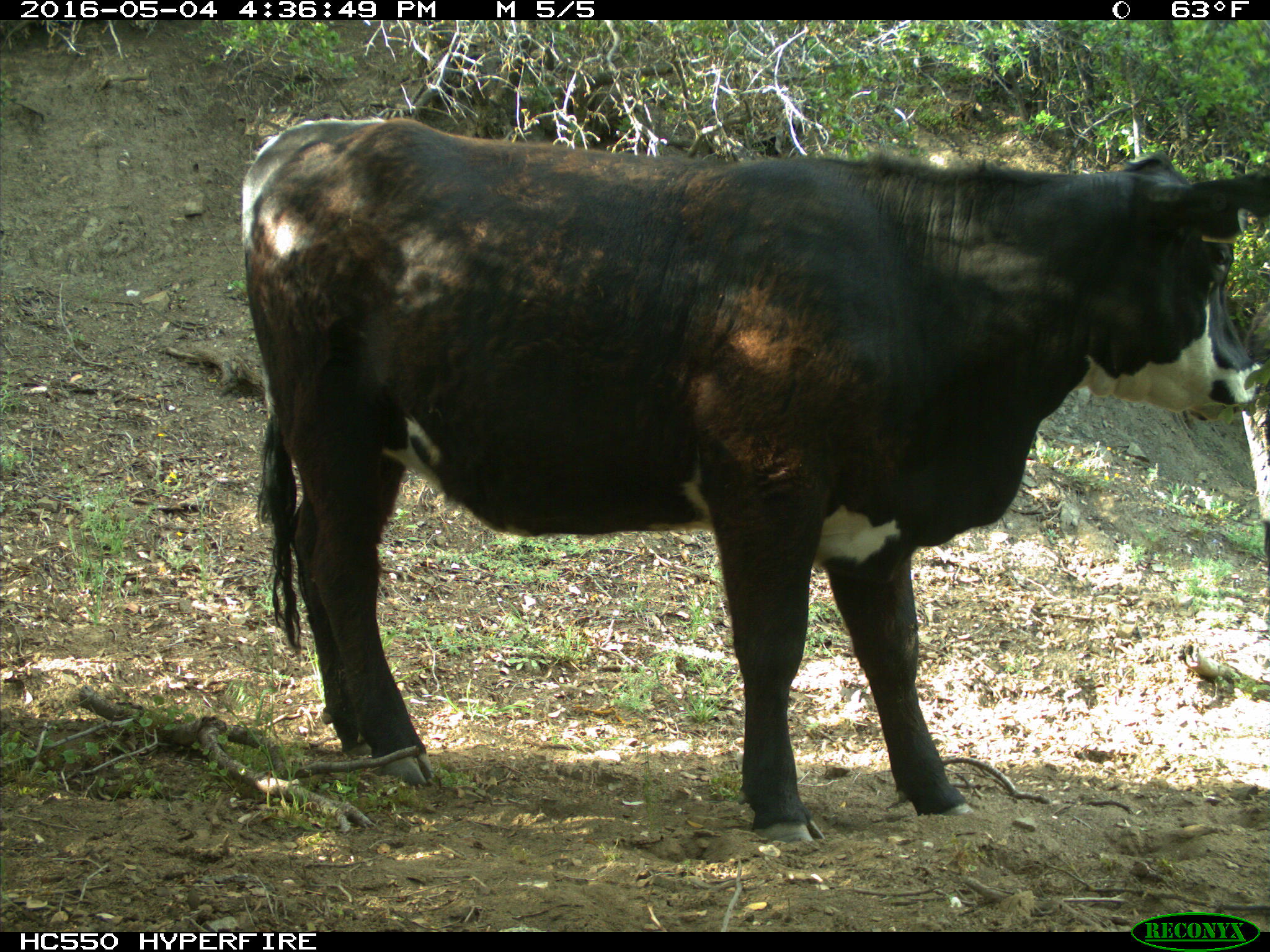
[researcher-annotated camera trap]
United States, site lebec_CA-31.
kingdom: Animalia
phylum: Chordata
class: Mammalia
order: Artiodactyla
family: Bovidae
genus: Bos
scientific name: Bos taurus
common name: domestic cow